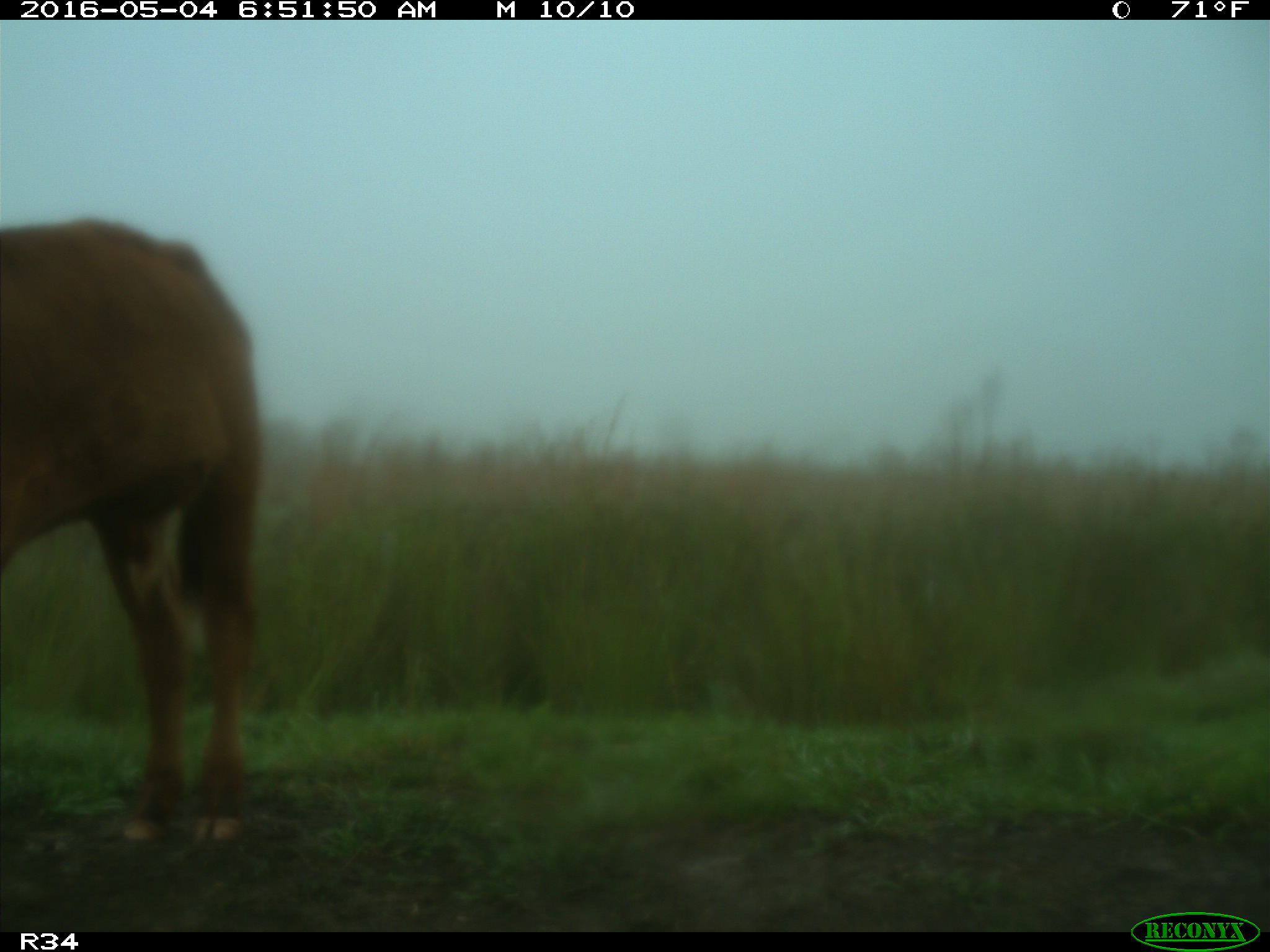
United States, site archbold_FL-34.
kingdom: Animalia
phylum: Chordata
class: Mammalia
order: Artiodactyla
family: Bovidae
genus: Bos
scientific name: Bos taurus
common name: domestic cow